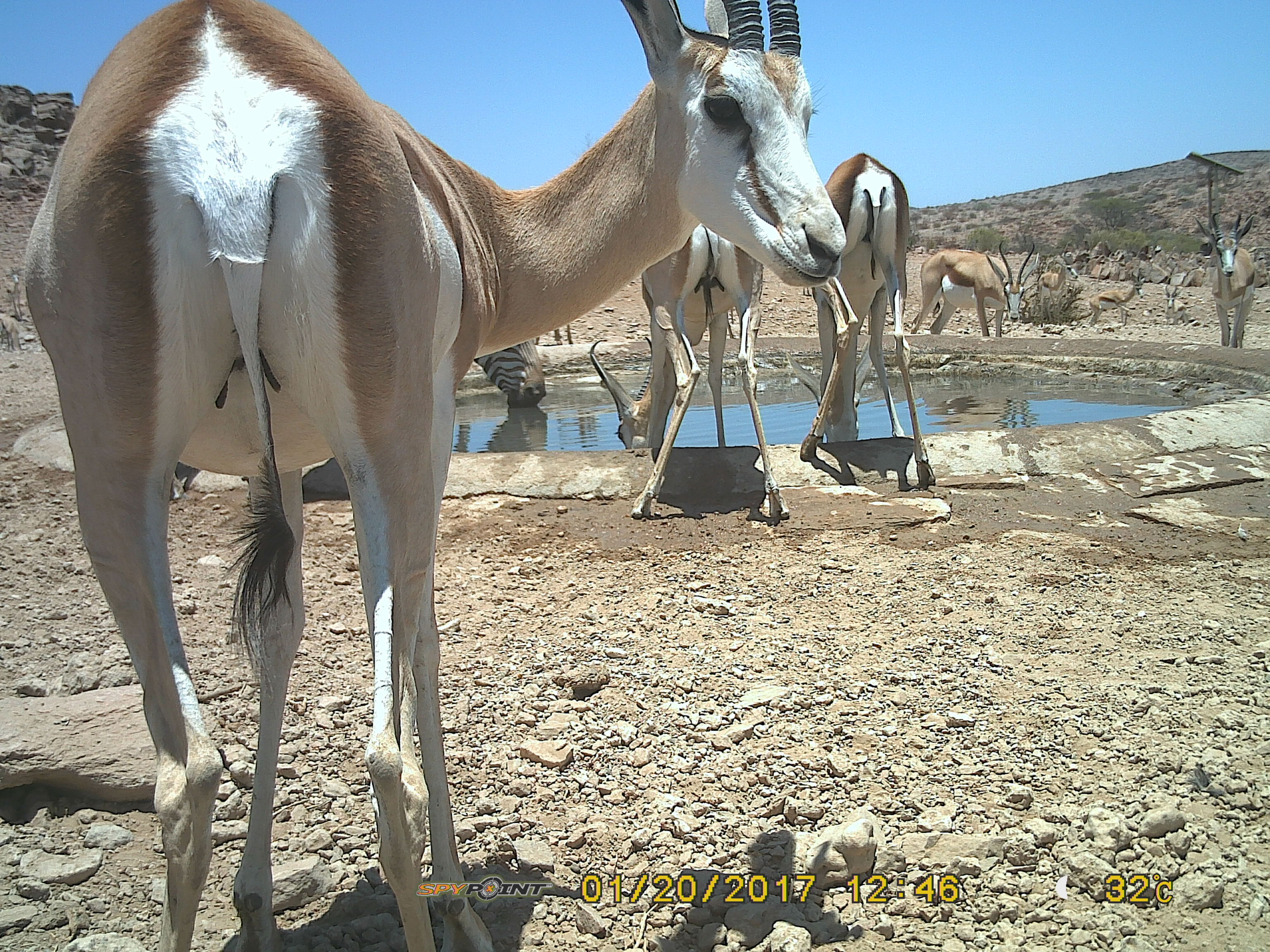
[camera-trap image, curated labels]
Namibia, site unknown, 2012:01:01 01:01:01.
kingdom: Animalia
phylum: Chordata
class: Mammalia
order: Artiodactyla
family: Bovidae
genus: Antidorcas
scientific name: Antidorcas marsupialis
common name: springbok